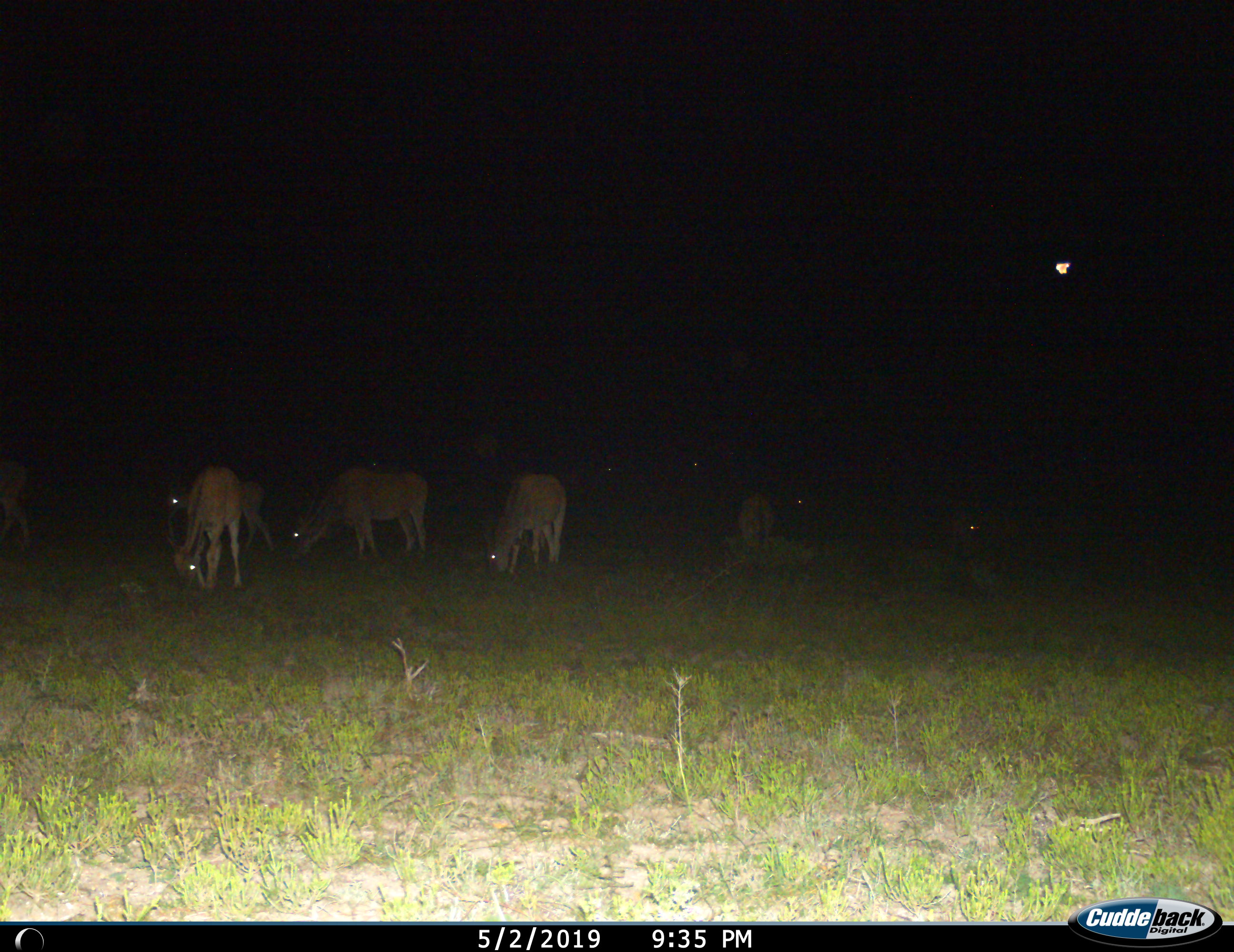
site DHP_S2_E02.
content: unidentified animal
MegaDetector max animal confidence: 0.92